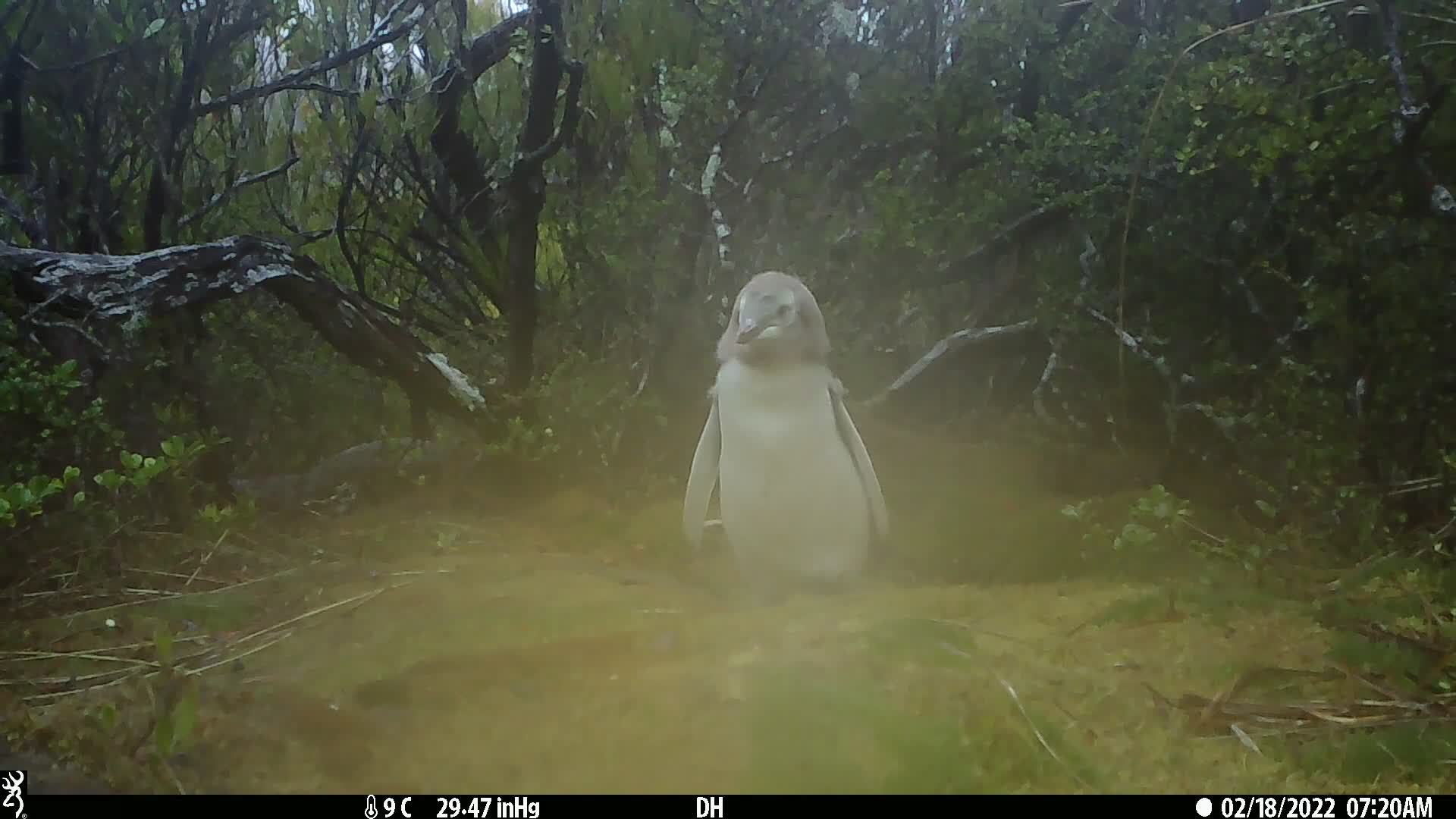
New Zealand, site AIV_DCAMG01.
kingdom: Animalia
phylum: Chordata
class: Aves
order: Sphenisciformes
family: Spheniscidae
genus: Megadyptes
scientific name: Megadyptes antipodes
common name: yellow-eyed penguin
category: yellow eyed penguin